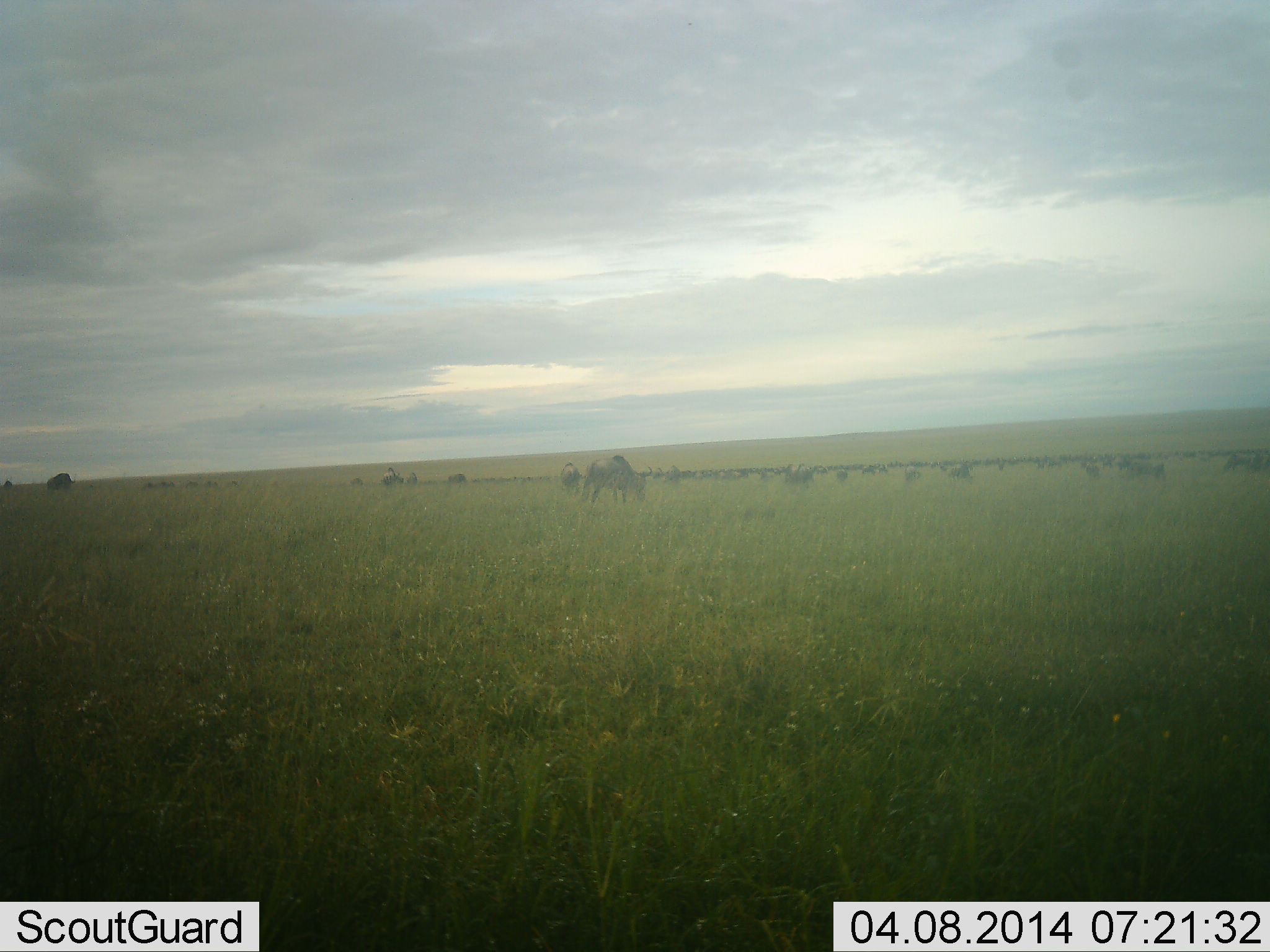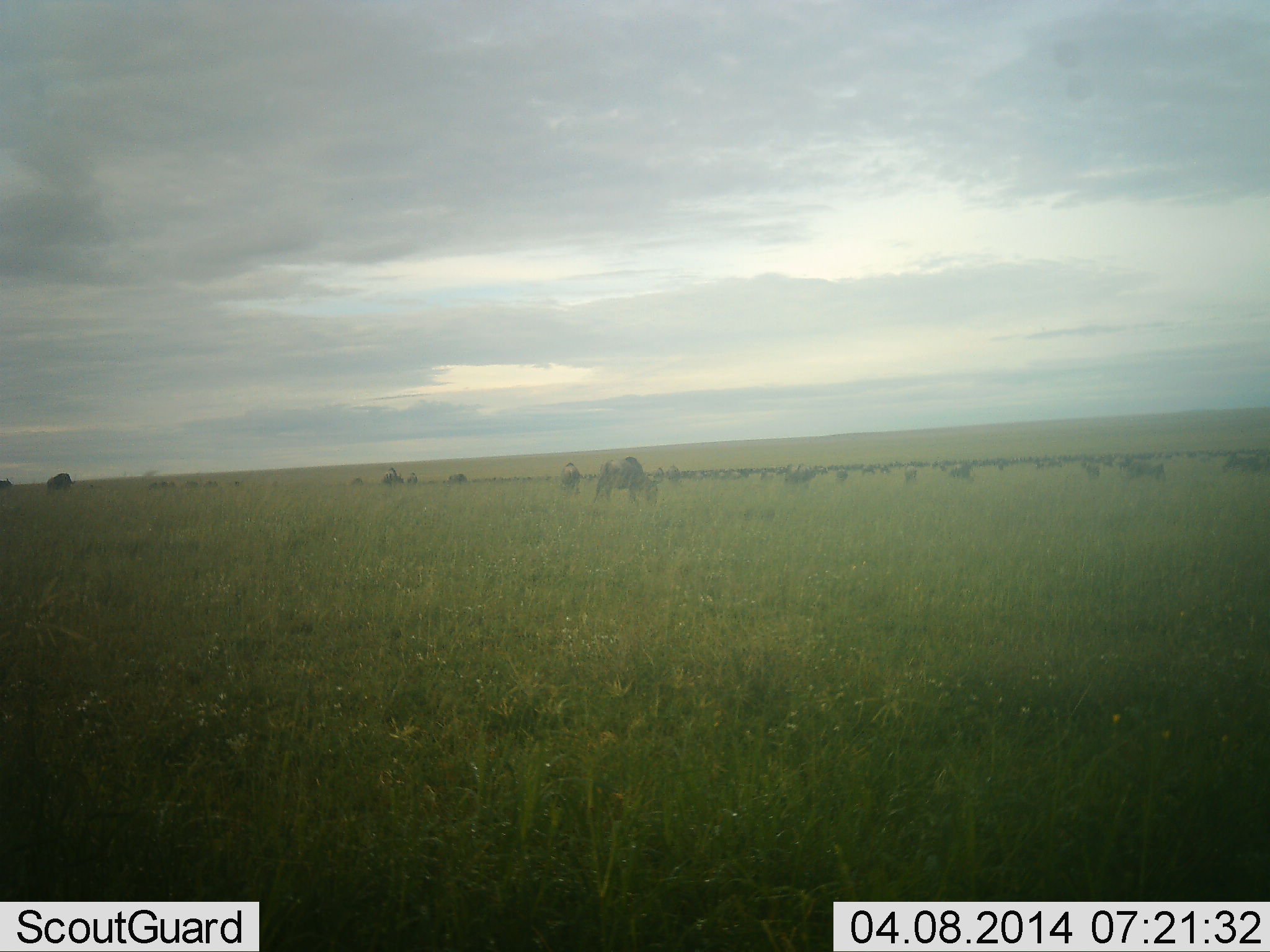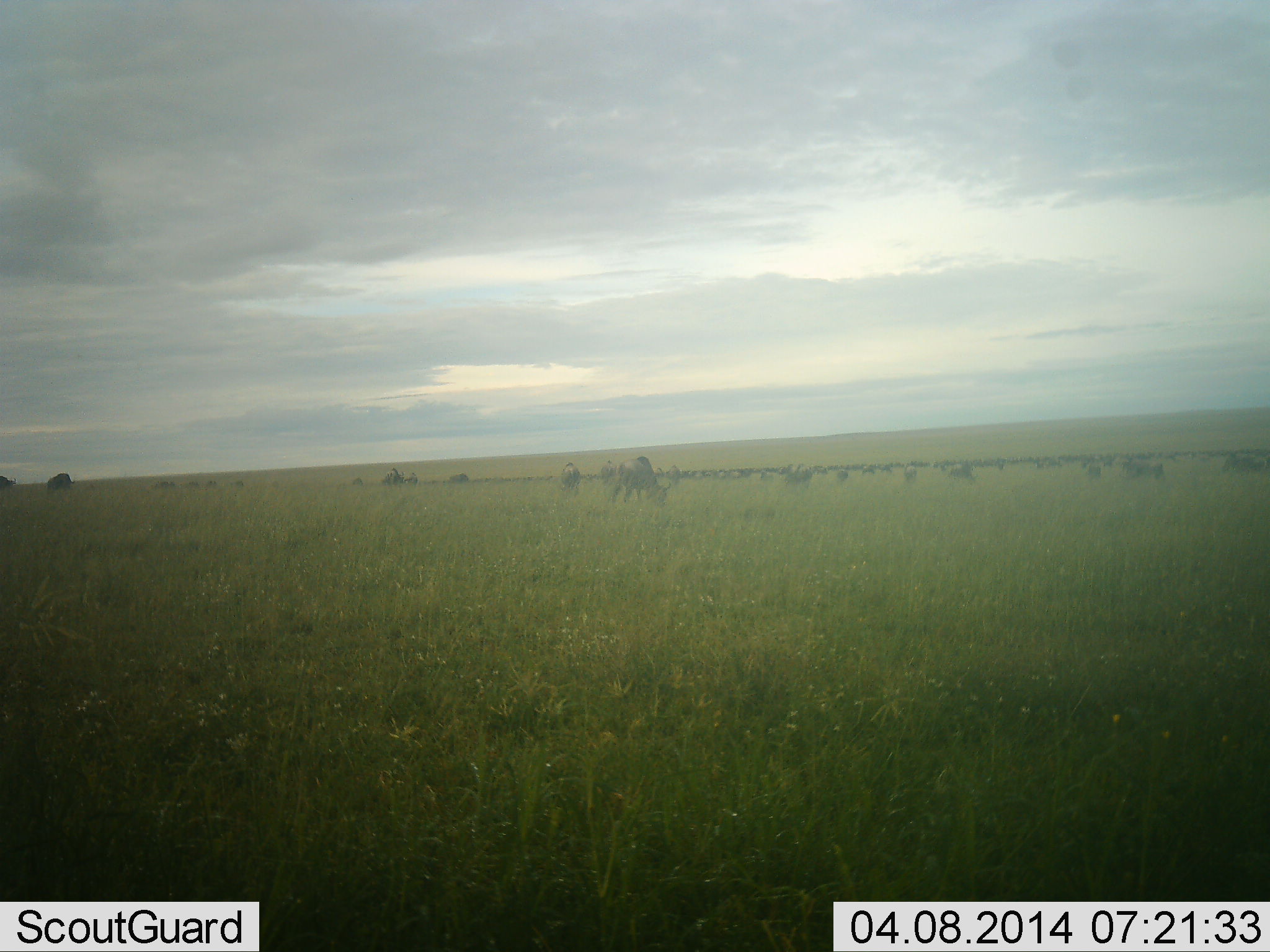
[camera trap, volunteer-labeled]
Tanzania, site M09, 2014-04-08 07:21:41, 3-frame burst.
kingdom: Animalia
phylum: Chordata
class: Mammalia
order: Artiodactyla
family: Bovidae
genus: Connochaetes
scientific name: Connochaetes taurinus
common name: blue wildebeest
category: wildebeest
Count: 11-50.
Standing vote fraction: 60%.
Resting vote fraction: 10%.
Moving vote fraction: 20%.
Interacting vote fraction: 0%.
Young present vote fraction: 0%.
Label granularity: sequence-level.